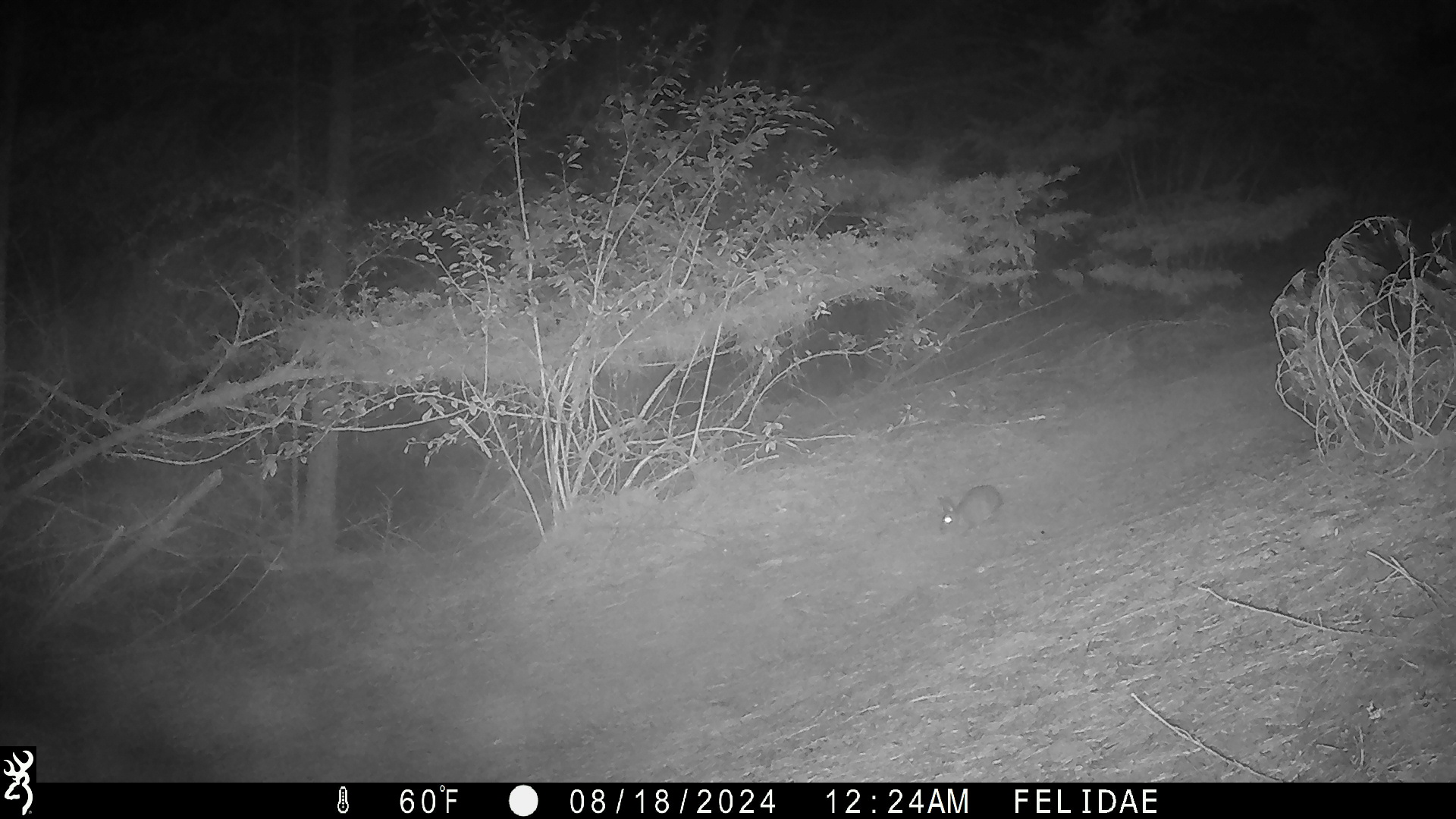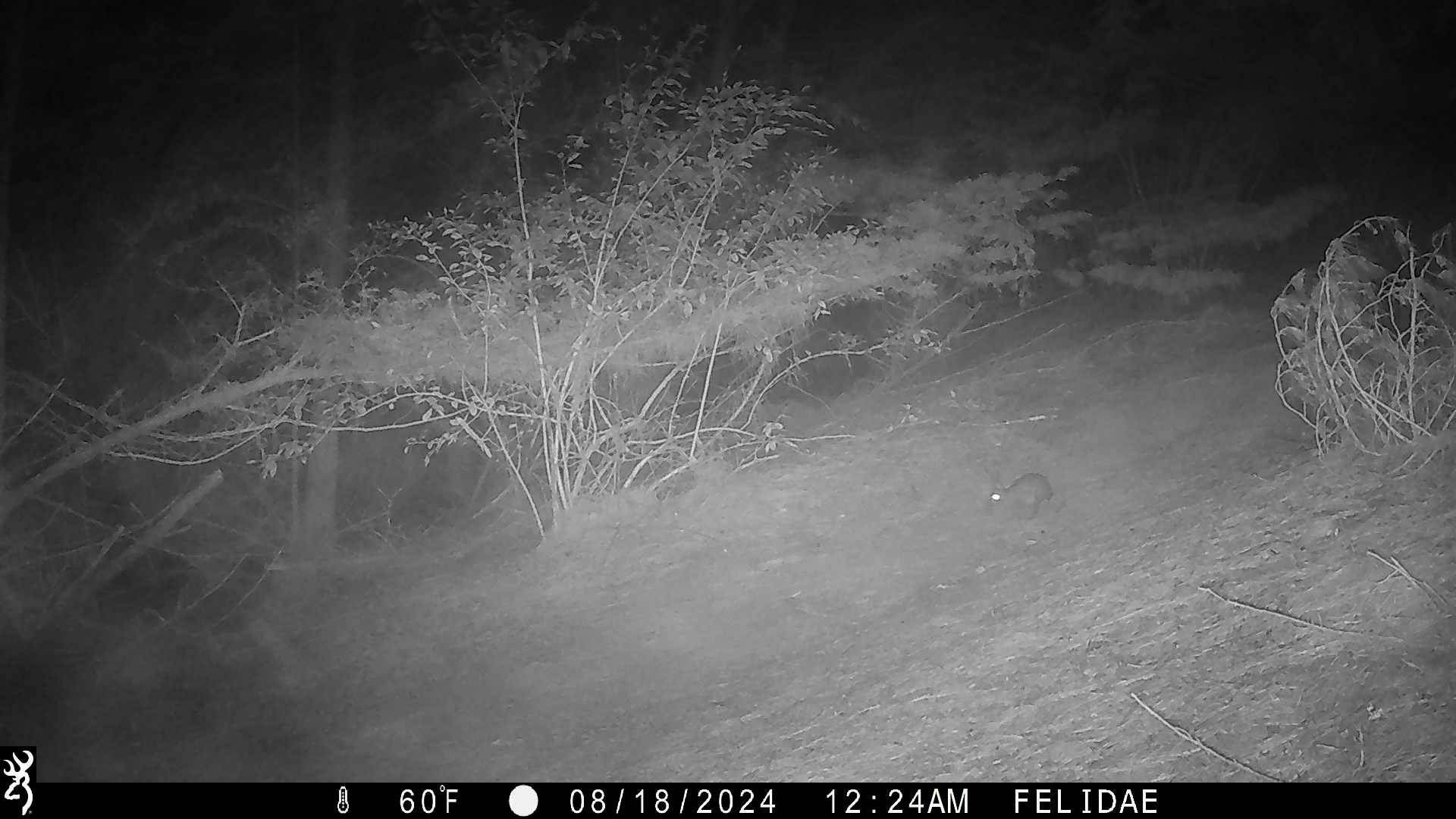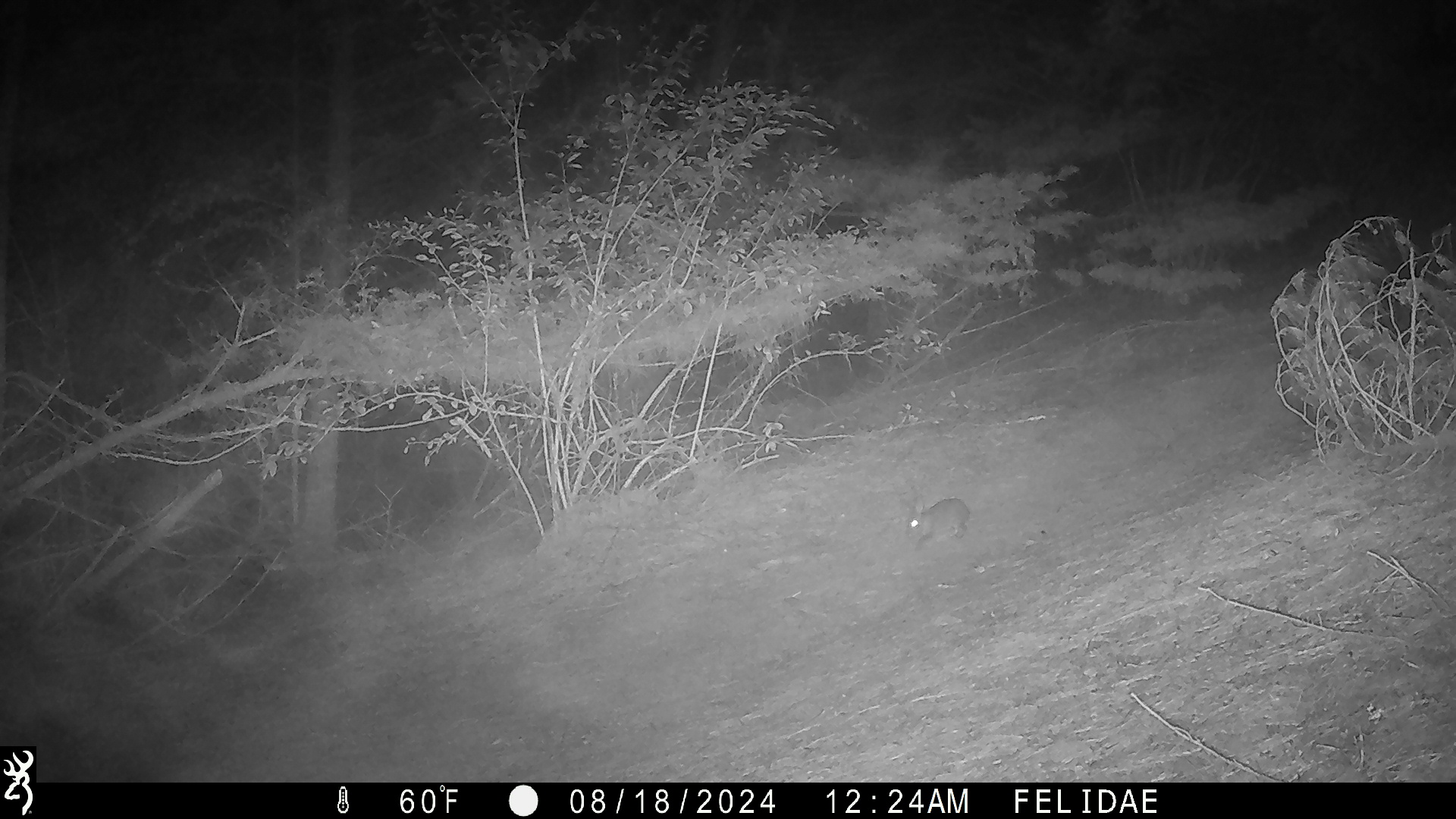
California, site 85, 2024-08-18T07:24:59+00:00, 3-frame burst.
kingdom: Animalia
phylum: Chordata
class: Mammalia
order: Lagomorpha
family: Leporidae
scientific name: Leporidae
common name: rabbit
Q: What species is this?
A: Rabbit (Leporidae).